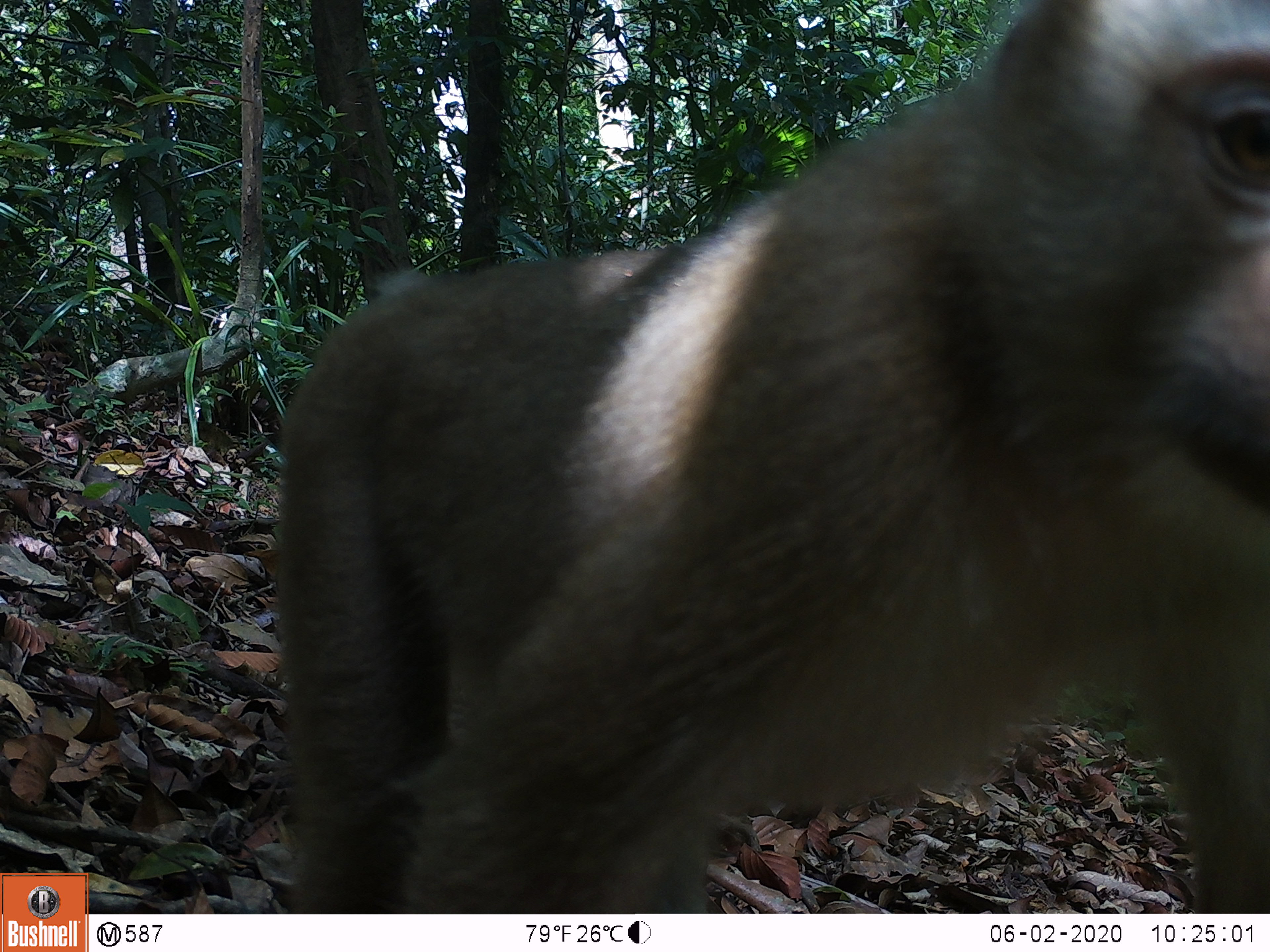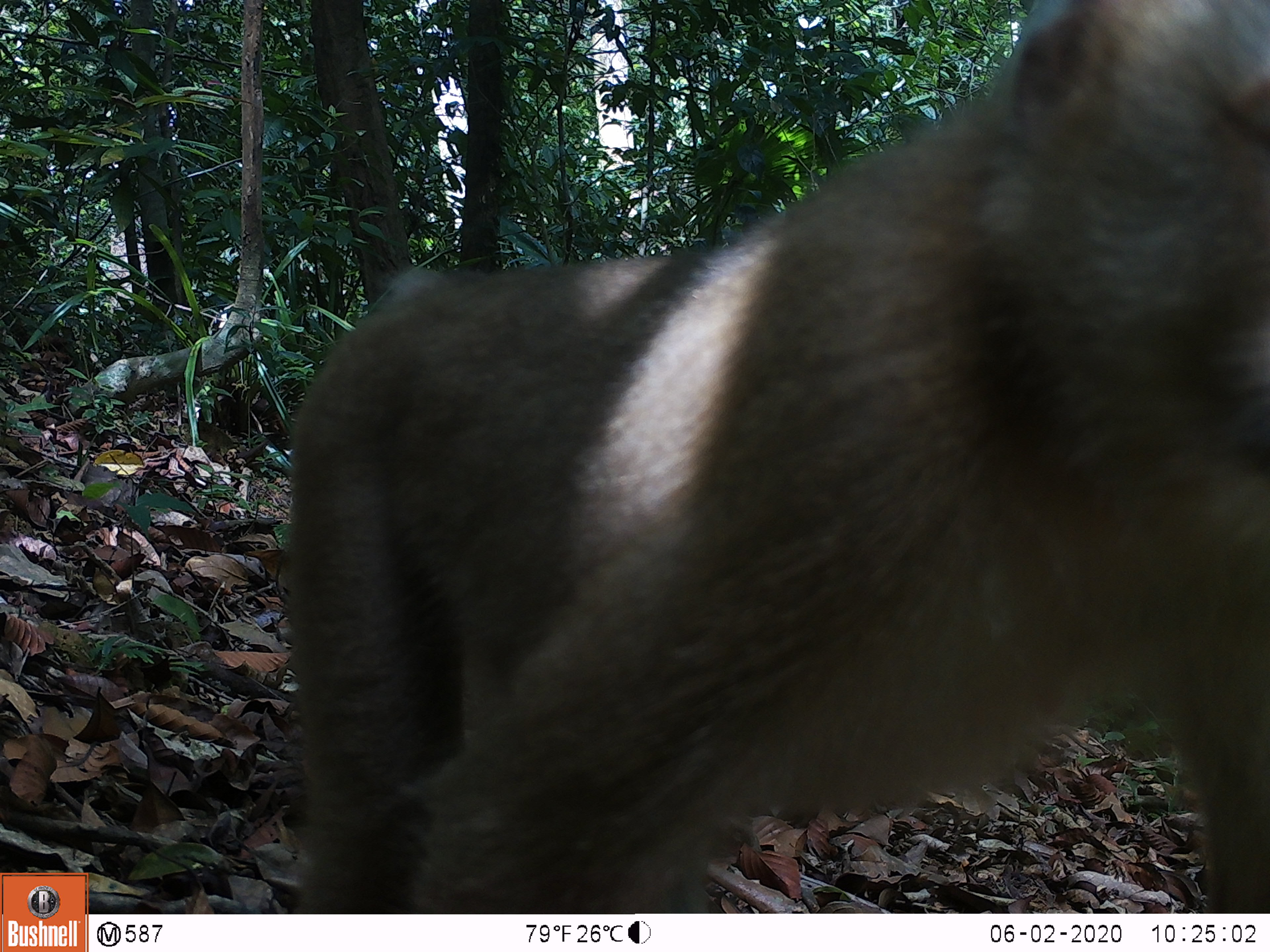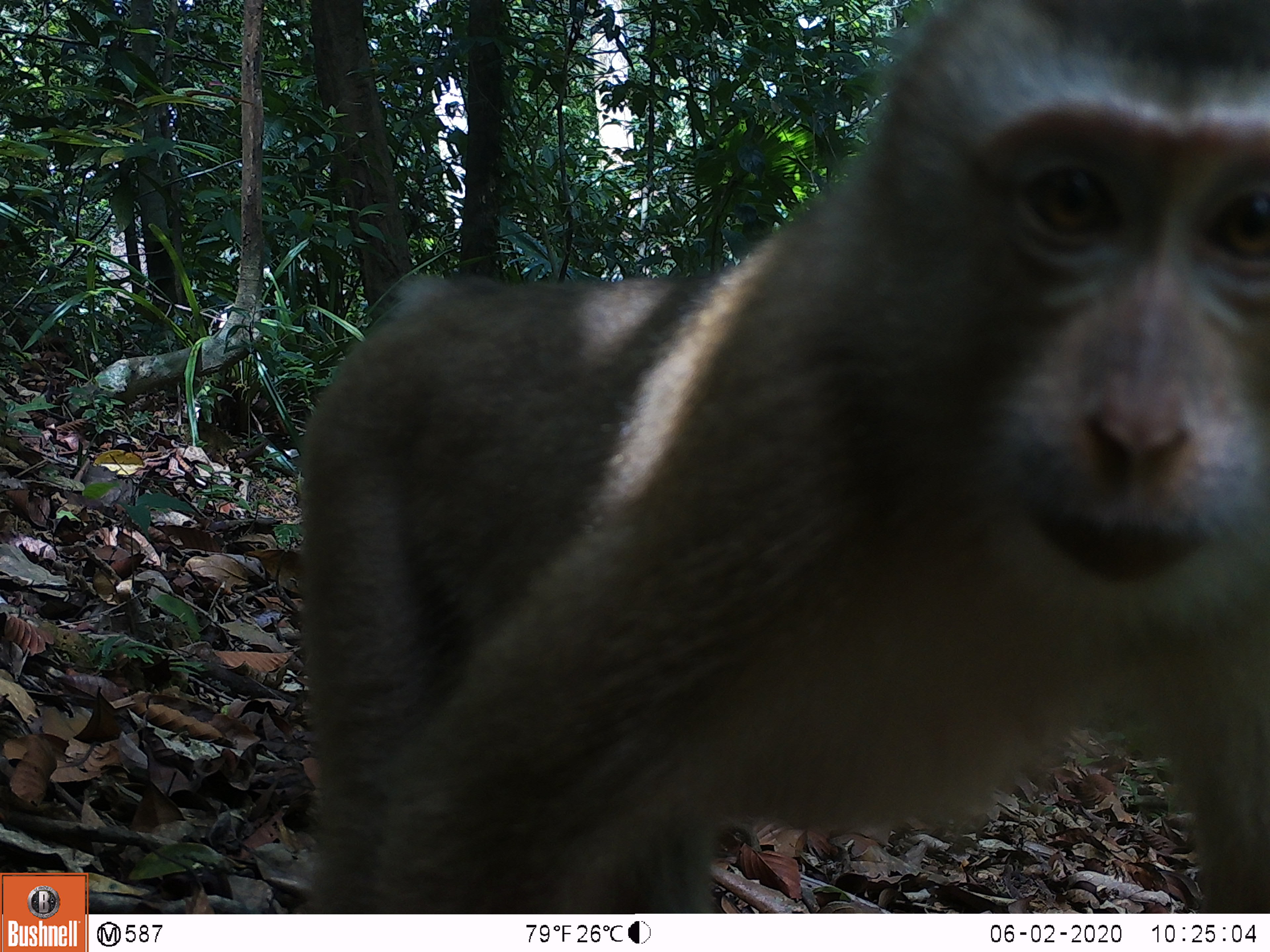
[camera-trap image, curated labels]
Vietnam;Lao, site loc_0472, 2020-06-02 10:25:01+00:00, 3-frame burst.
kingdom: Animalia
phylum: Chordata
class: Mammalia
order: Primates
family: Cercopithecidae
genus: Macaca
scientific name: Macaca nemestrina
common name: pig-tailed macaque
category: pig tailed macaque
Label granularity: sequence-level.